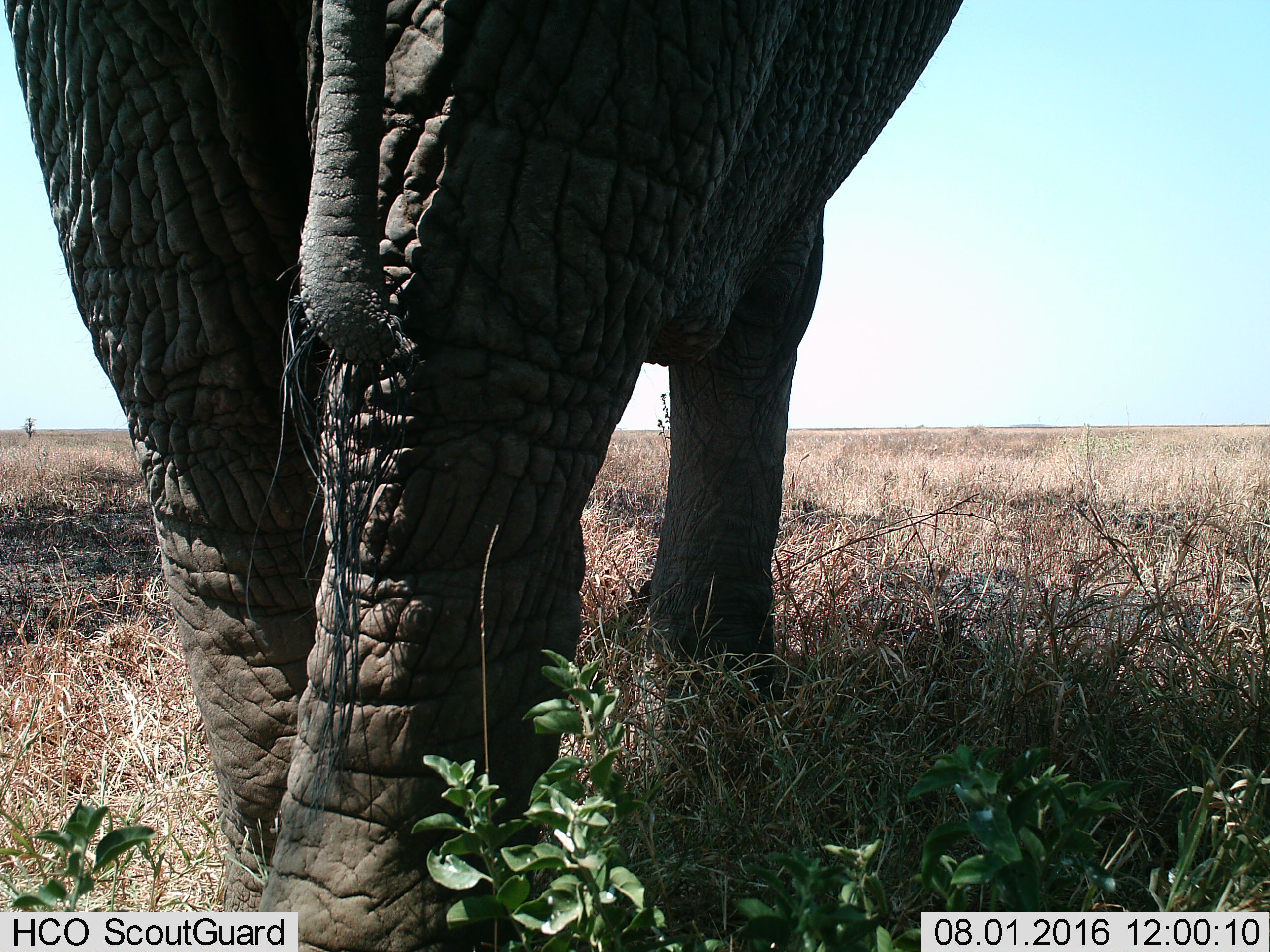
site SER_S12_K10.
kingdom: Animalia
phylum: Chordata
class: Mammalia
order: Proboscidea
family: Elephantidae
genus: Loxodonta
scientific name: Loxodonta africana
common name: african bush elephant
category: elephant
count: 1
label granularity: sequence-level